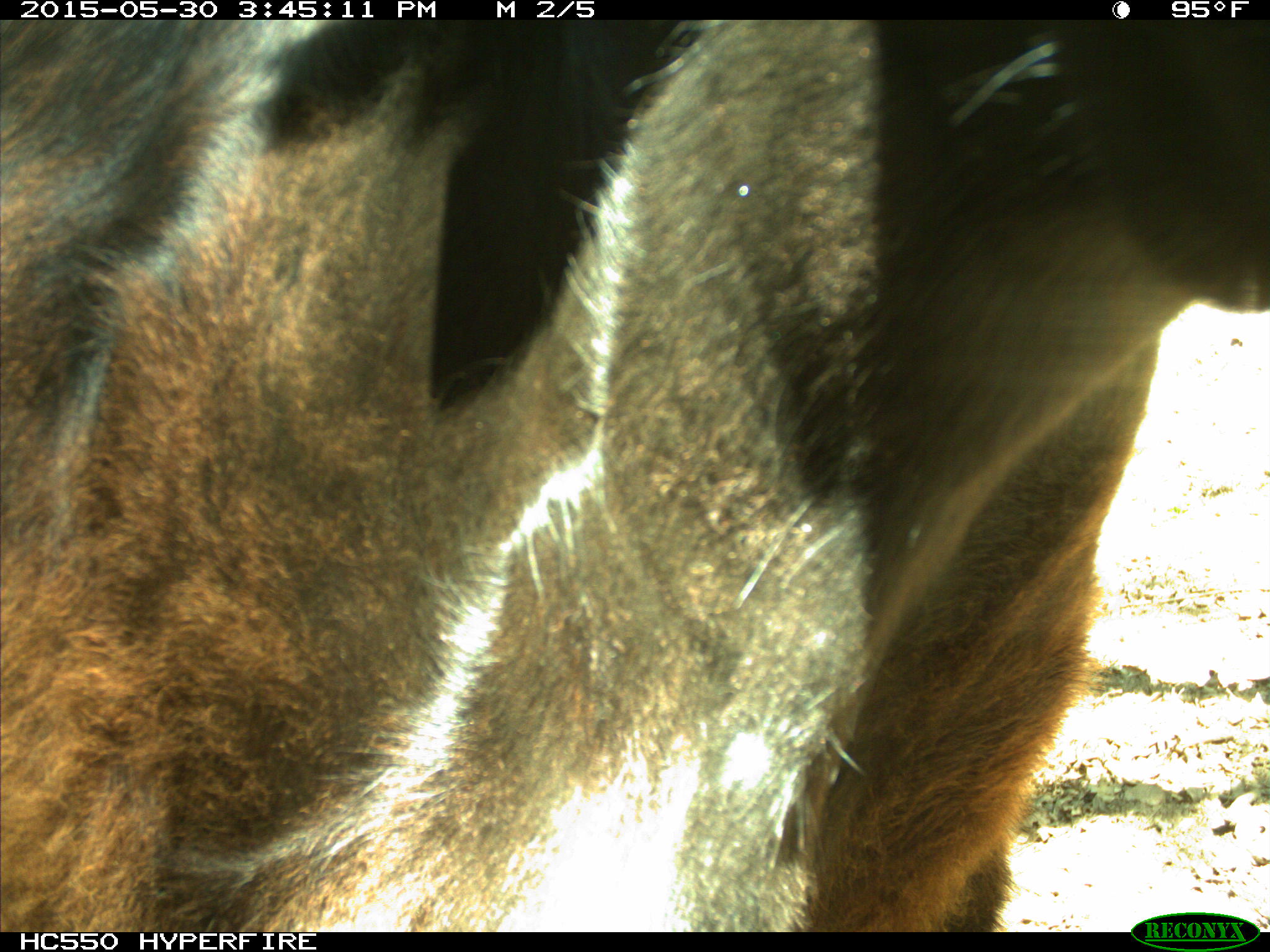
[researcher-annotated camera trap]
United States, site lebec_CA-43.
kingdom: Animalia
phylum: Chordata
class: Mammalia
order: Artiodactyla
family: Bovidae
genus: Bos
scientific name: Bos taurus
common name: domestic cow